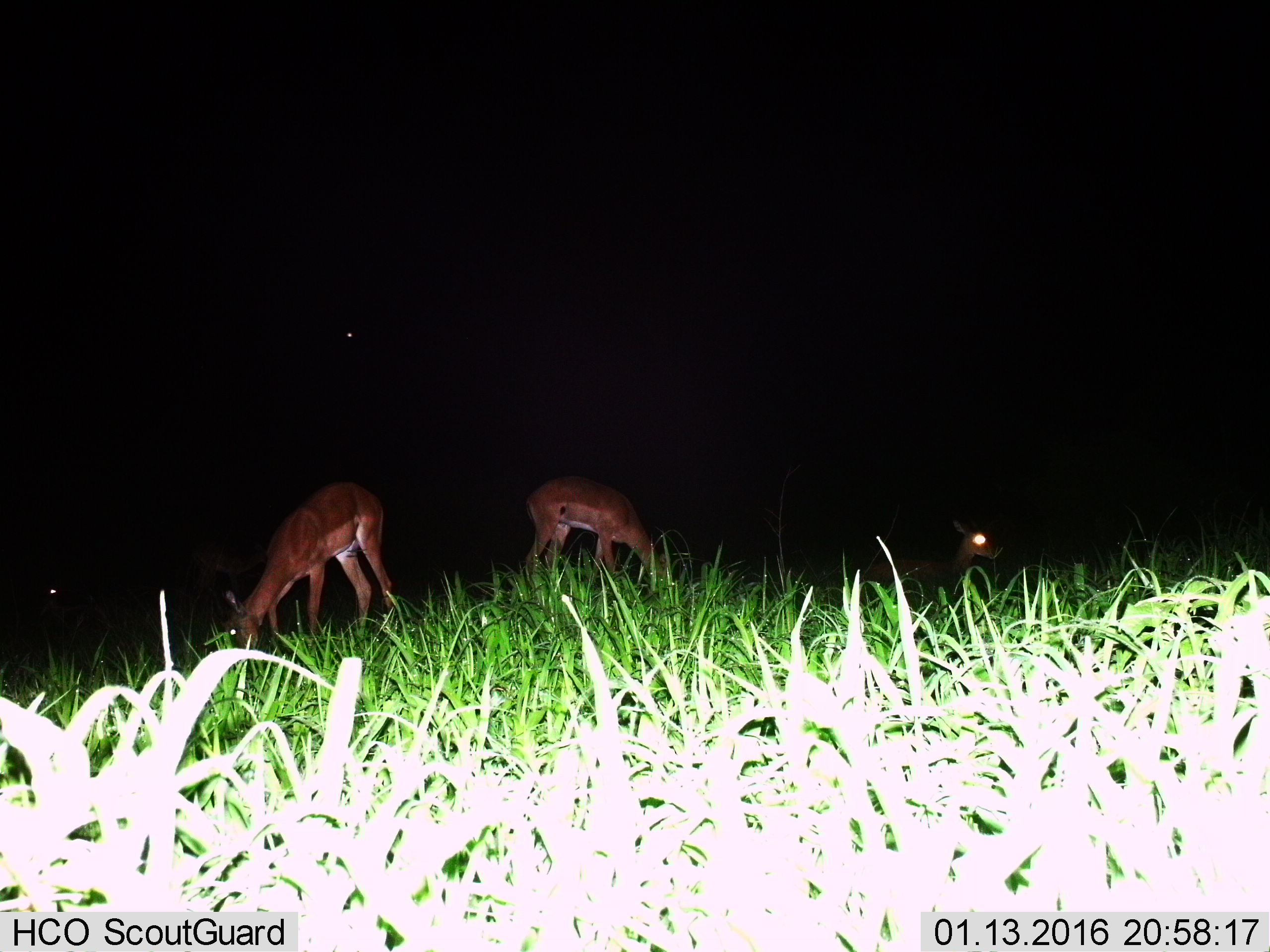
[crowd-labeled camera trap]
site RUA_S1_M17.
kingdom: Animalia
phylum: Chordata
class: Mammalia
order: Artiodactyla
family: Bovidae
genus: Aepyceros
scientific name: Aepyceros melampus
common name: impala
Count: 5.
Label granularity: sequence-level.